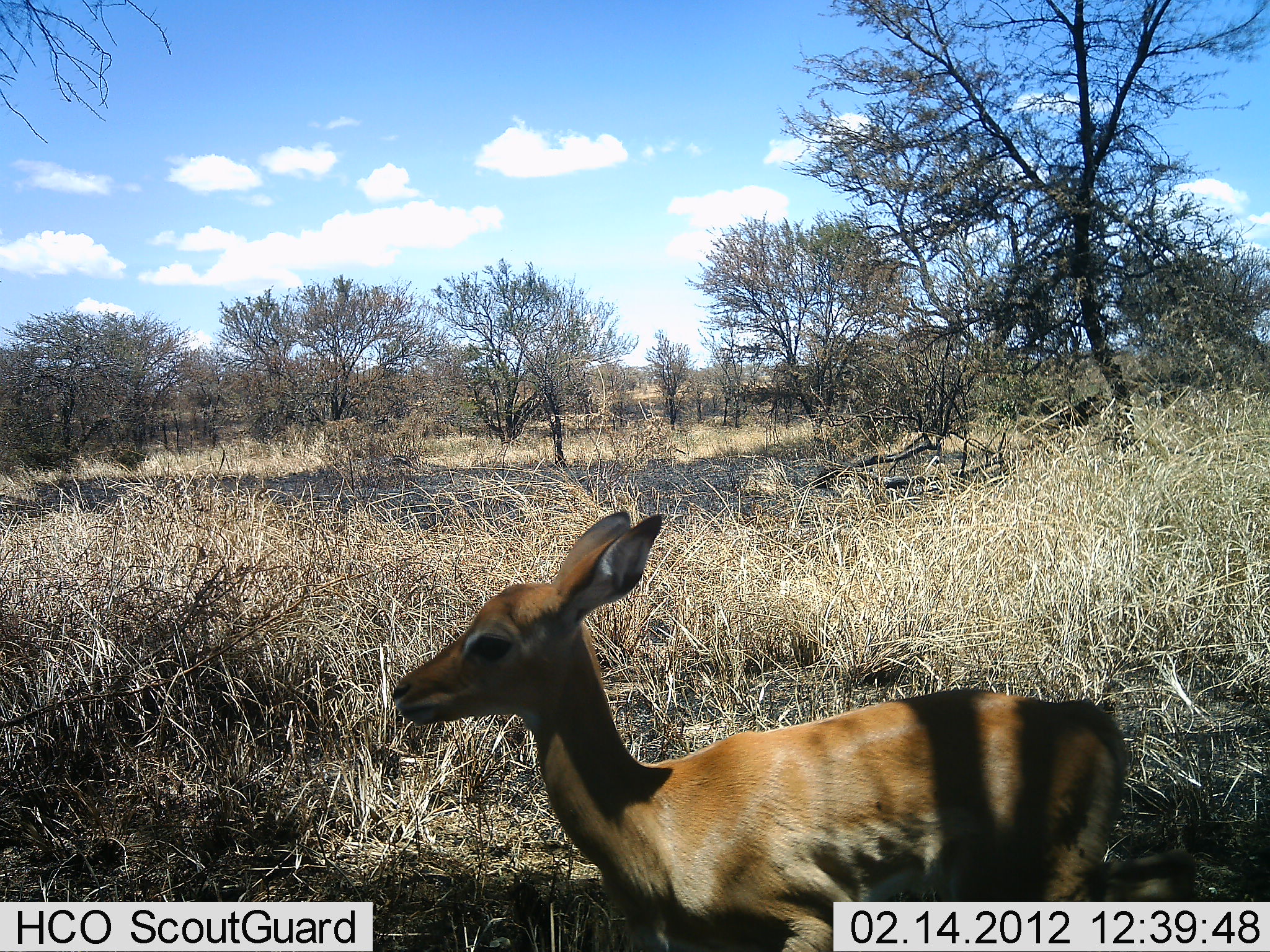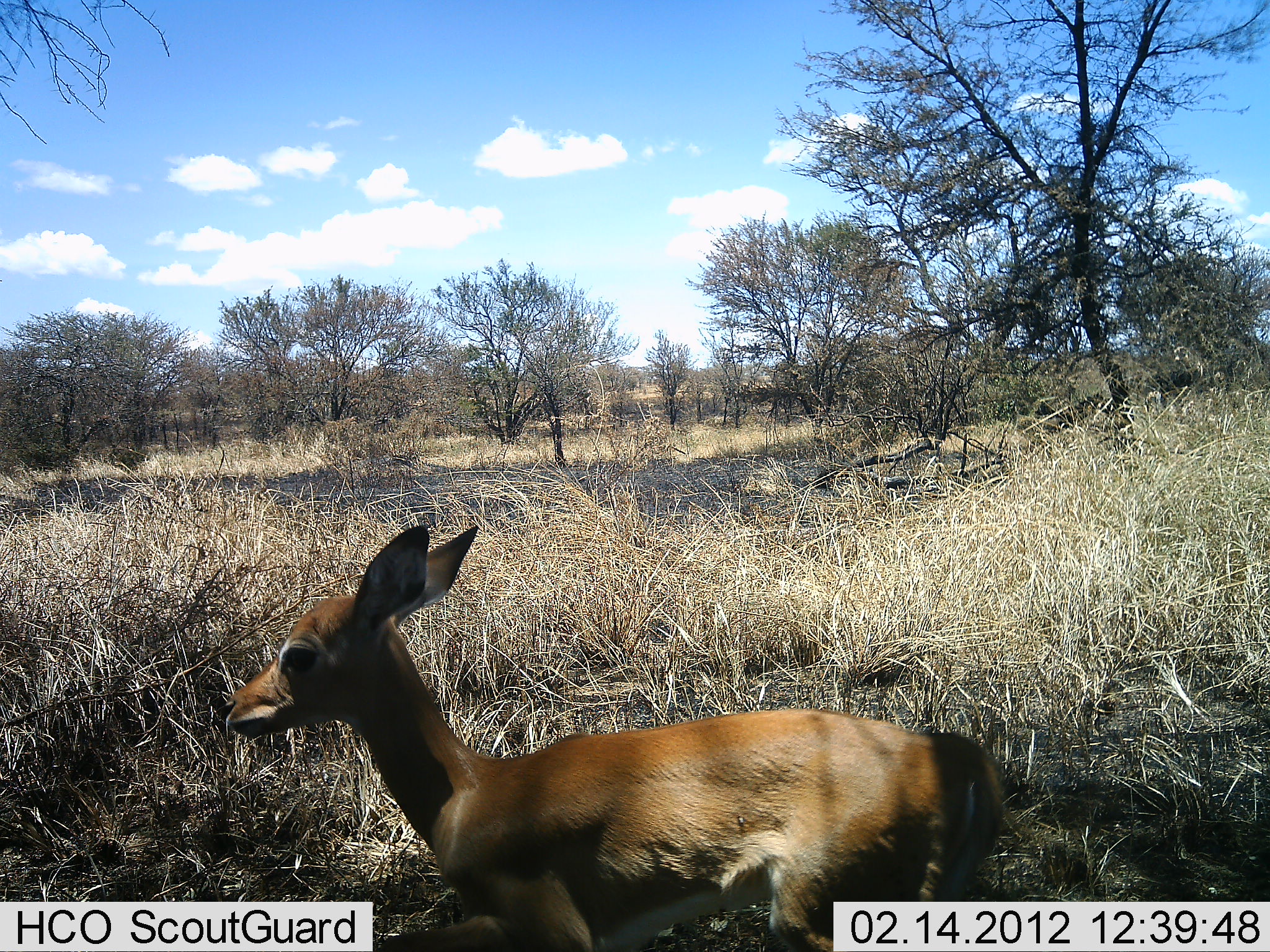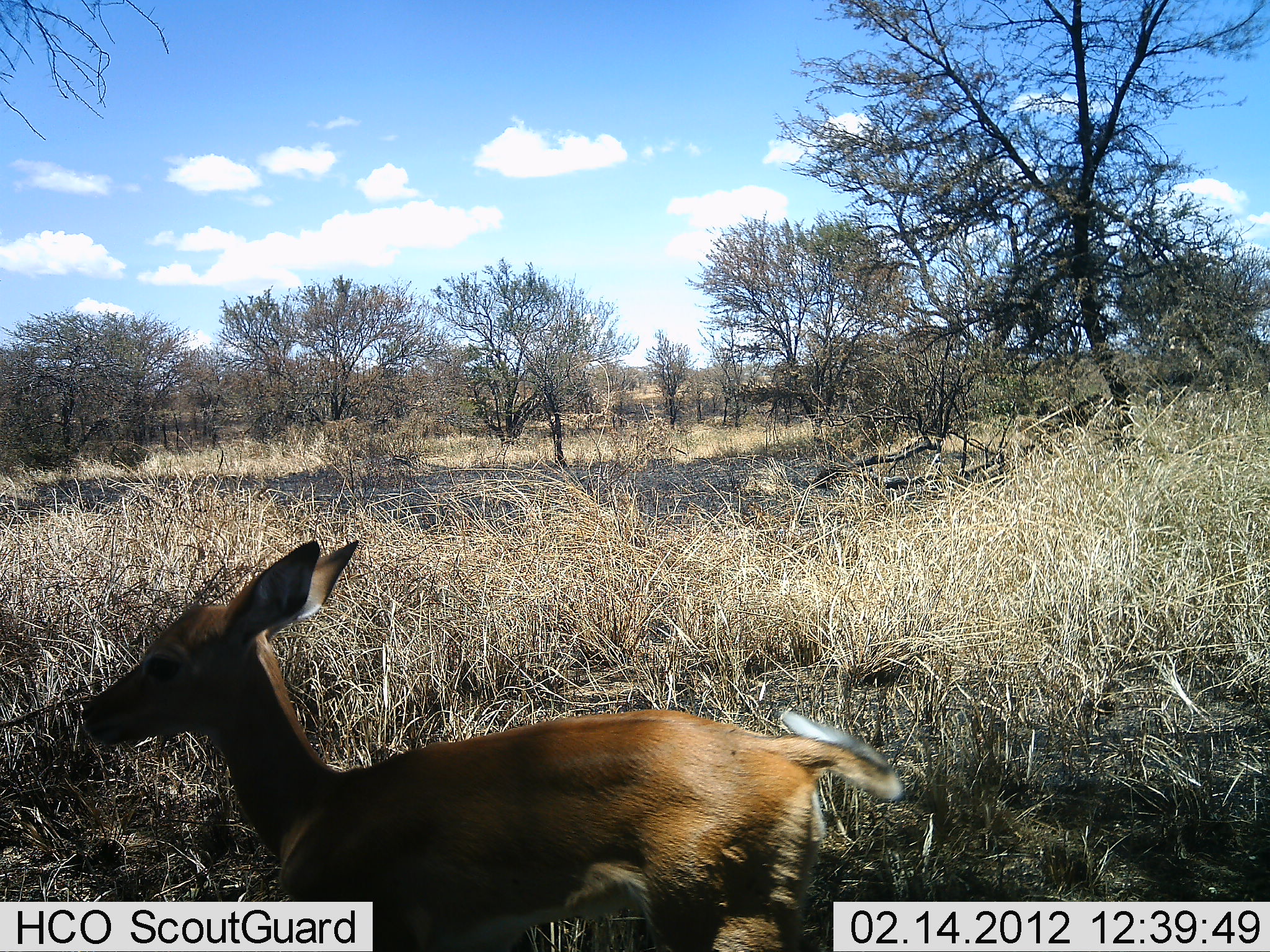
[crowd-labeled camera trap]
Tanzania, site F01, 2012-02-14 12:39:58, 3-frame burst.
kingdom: Animalia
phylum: Chordata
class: Mammalia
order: Artiodactyla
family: Bovidae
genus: Madoqua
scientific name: Madoqua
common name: dikdik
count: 1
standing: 0%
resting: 25%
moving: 75%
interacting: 0%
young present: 0%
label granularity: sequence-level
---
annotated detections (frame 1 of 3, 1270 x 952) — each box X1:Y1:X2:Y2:
animal: 386:510:1196:952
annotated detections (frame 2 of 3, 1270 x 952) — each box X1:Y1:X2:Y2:
animal: 215:522:1006:952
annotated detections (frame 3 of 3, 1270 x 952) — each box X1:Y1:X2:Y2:
animal: 78:538:903:952